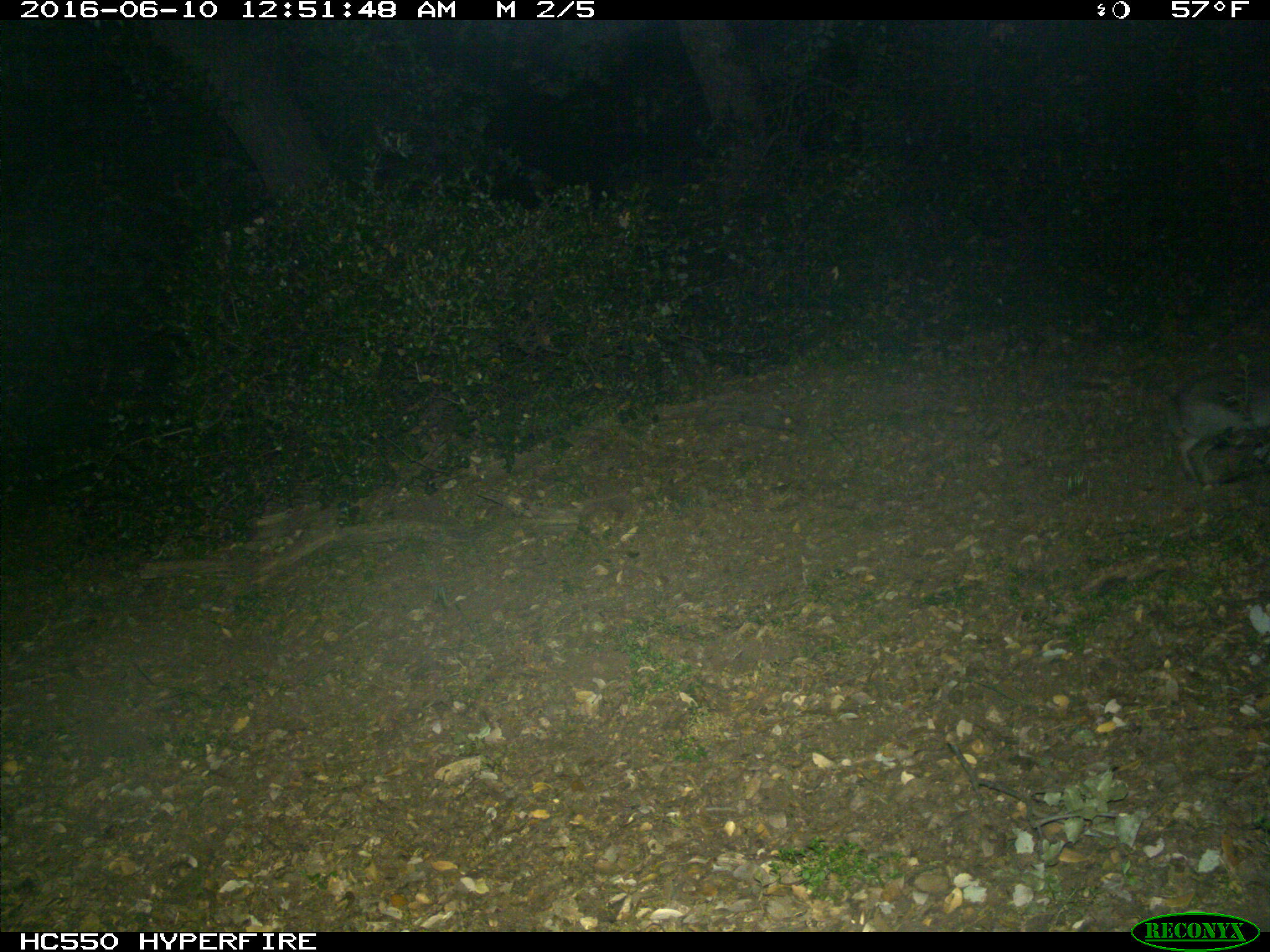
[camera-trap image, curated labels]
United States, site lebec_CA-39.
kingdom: Animalia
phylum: Chordata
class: Mammalia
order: Lagomorpha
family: Leporidae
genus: Lepus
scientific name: Lepus californicus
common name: black-tailed jackrabbit